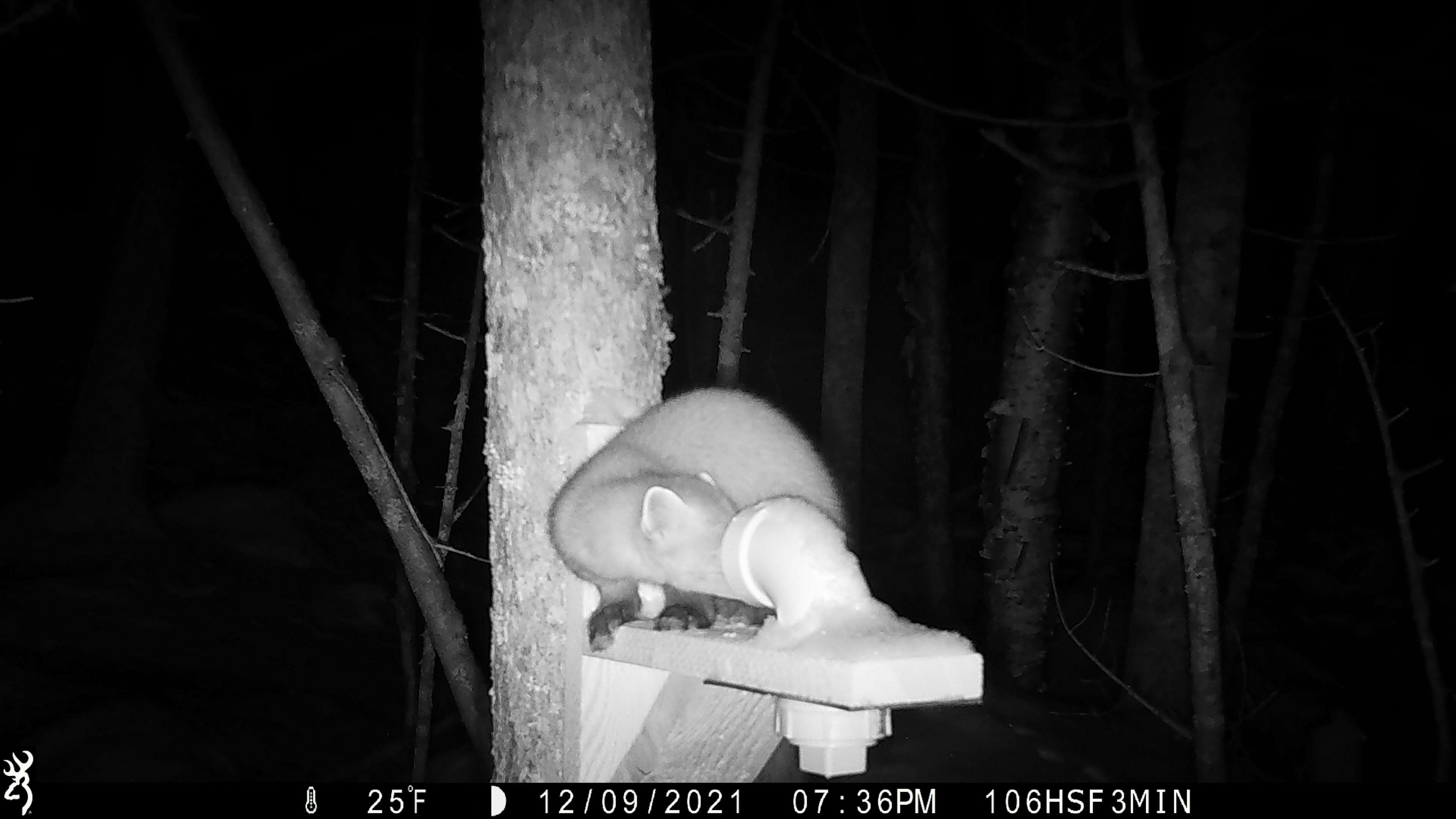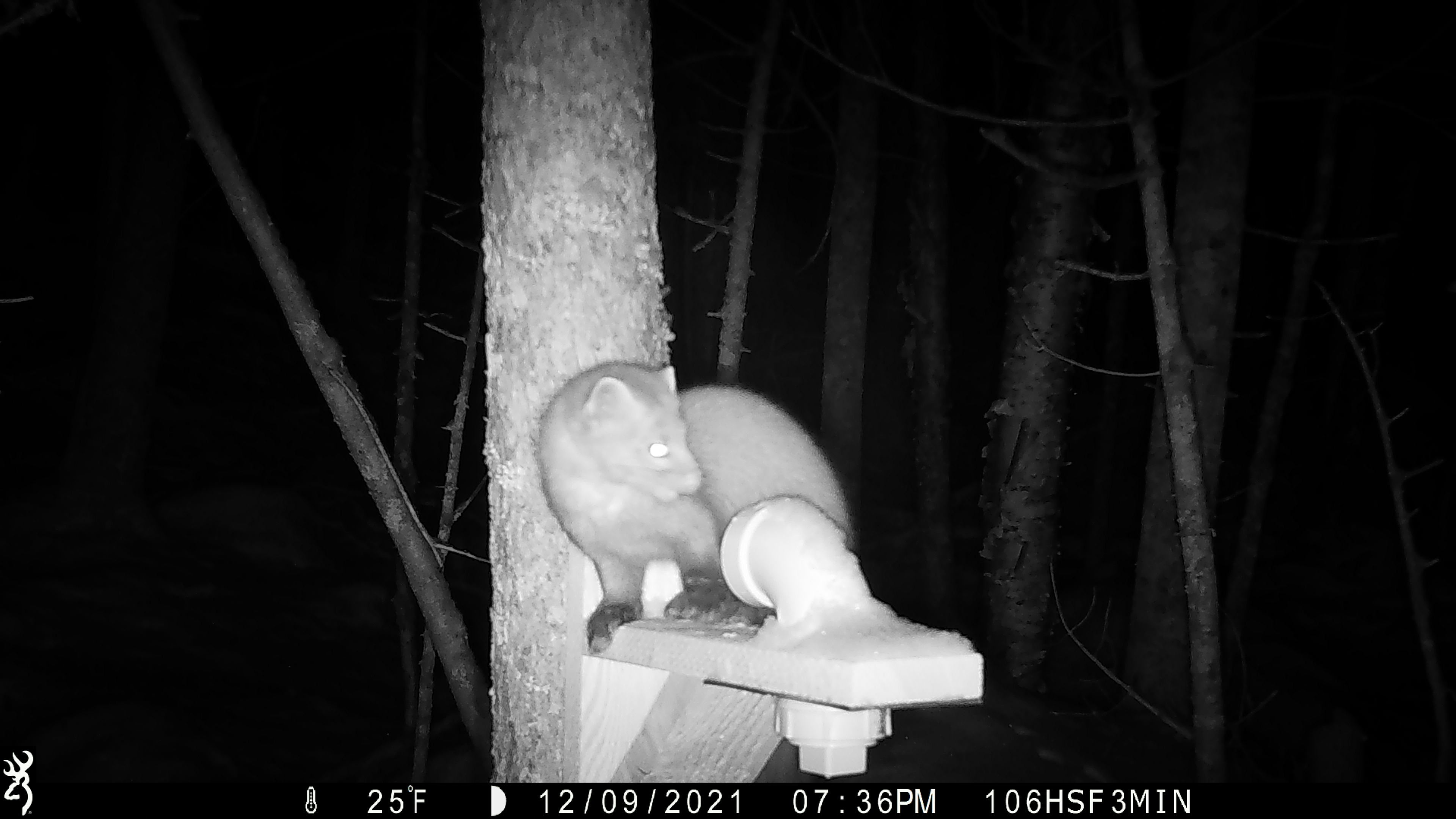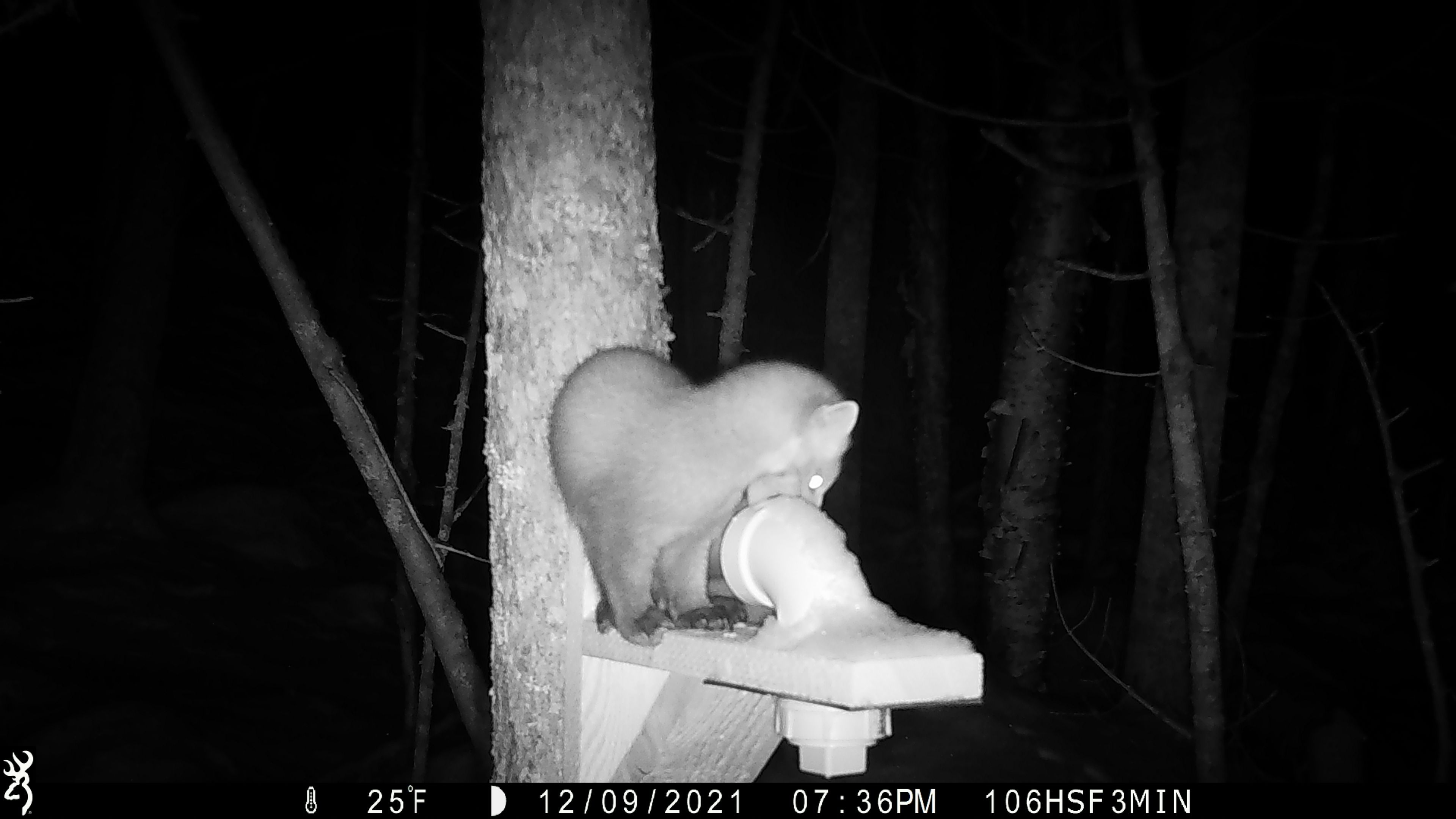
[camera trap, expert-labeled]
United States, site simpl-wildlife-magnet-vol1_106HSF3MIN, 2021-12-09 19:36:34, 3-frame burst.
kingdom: Animalia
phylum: Chordata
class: Mammalia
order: Carnivora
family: Mustelidae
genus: Martes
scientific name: Martes americana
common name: american marten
American marten (Martes americana).